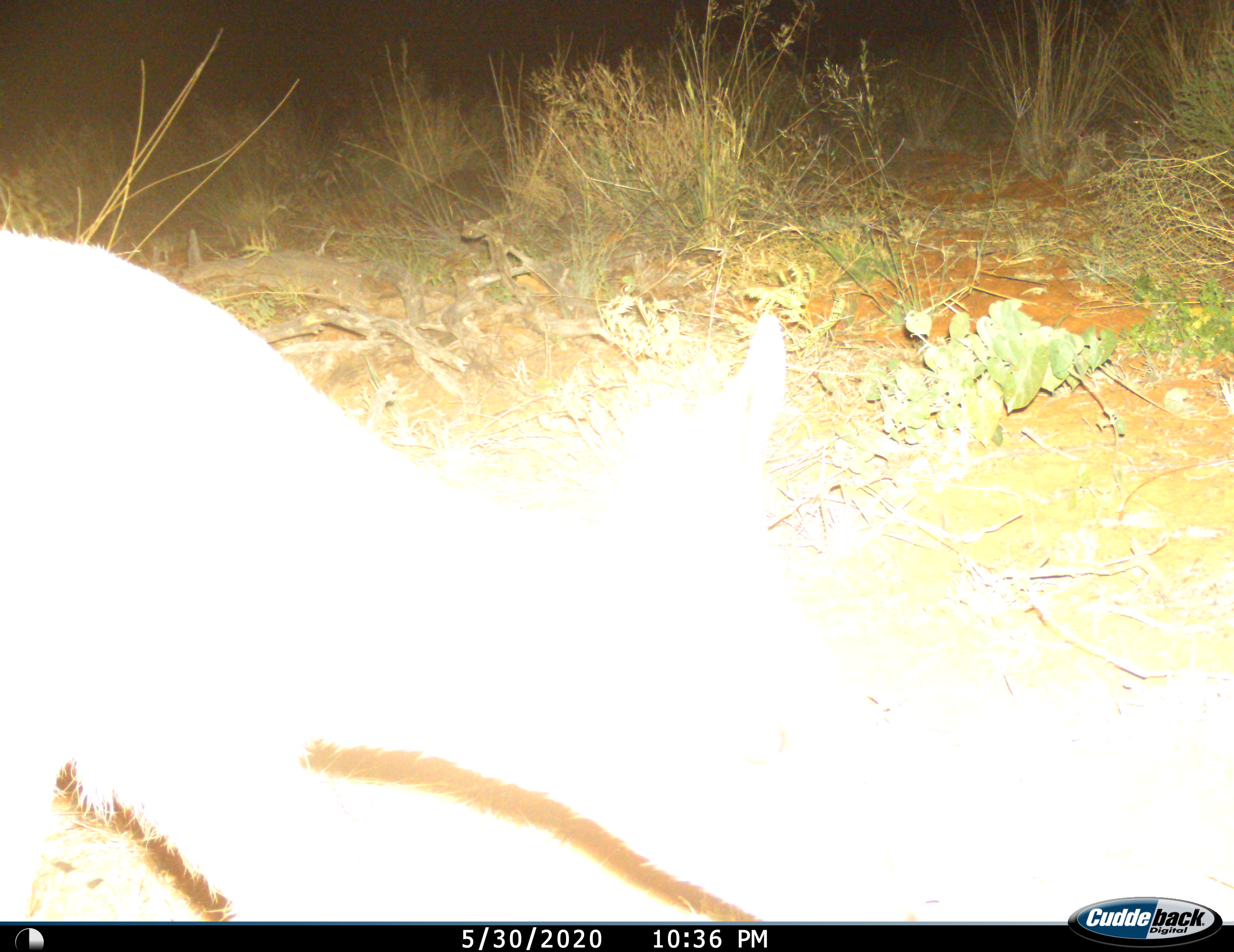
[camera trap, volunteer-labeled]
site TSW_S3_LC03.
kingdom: Animalia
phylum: Chordata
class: Mammalia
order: Artiodactyla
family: Bovidae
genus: Sylvicapra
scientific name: Sylvicapra grimmia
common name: common duiker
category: duikercommongrey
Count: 1.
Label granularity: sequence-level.